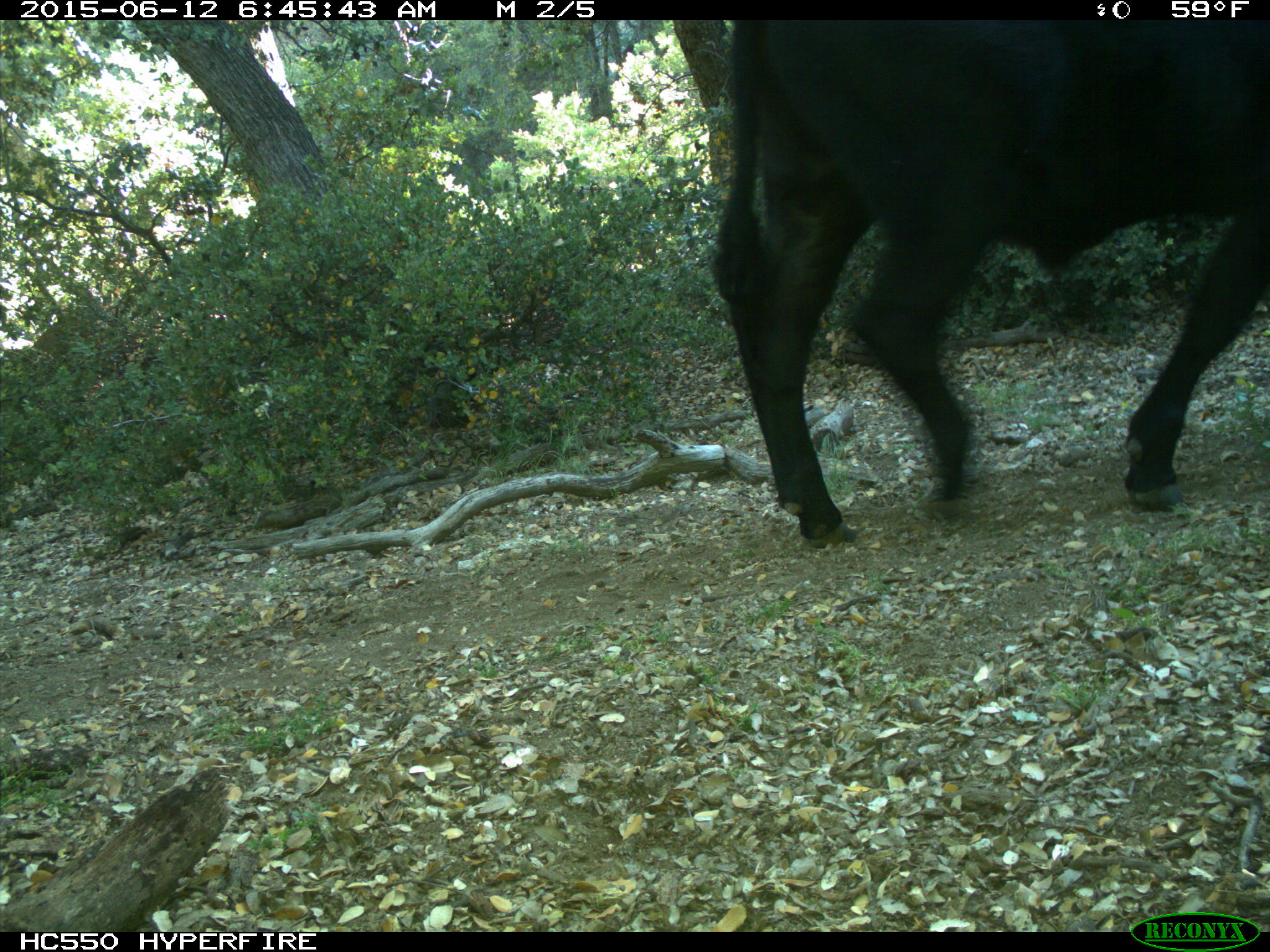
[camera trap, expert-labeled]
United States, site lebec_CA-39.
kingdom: Animalia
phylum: Chordata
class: Mammalia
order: Artiodactyla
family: Bovidae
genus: Bos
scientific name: Bos taurus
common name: domestic cow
Bos taurus (domestic cow).